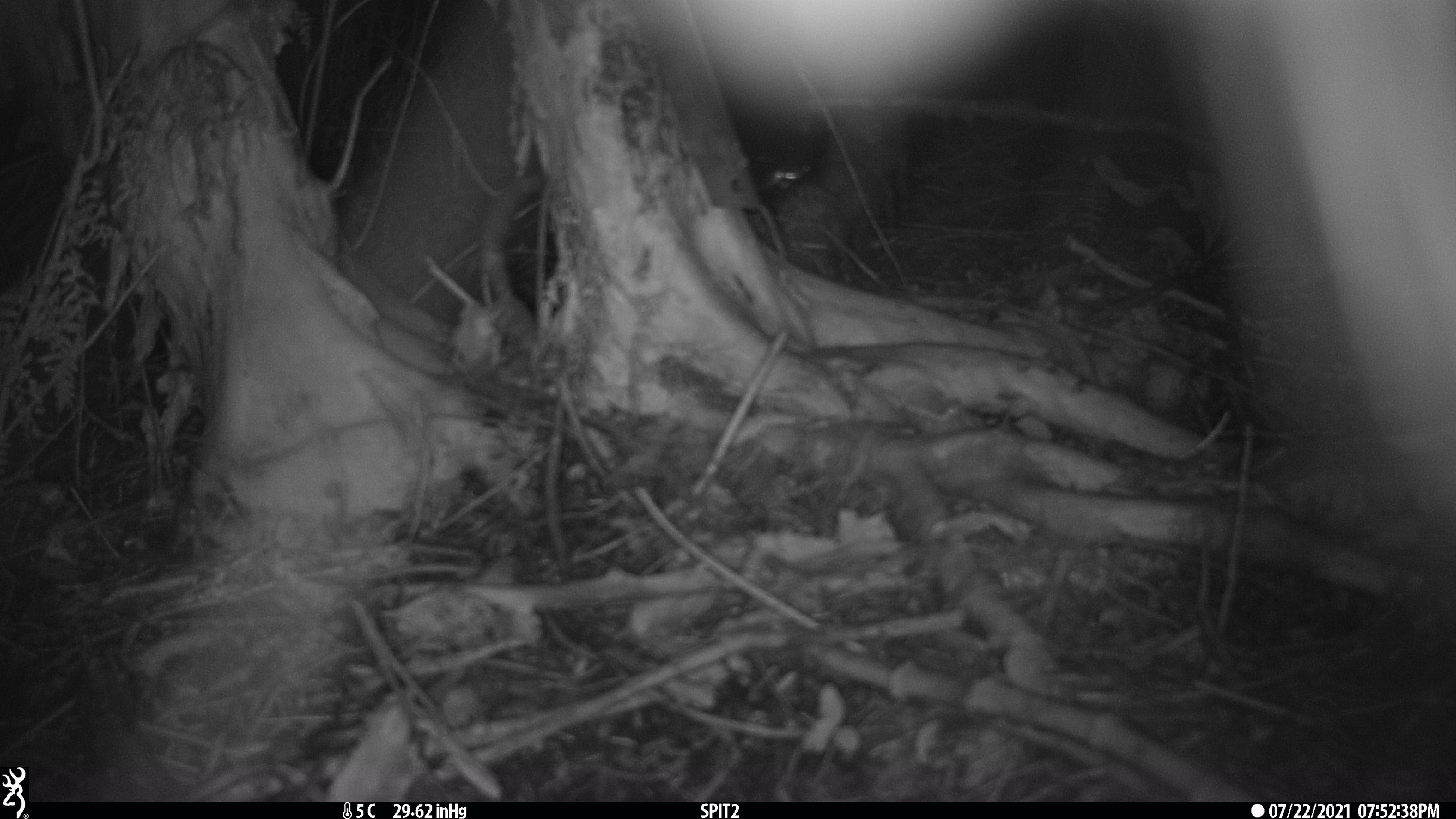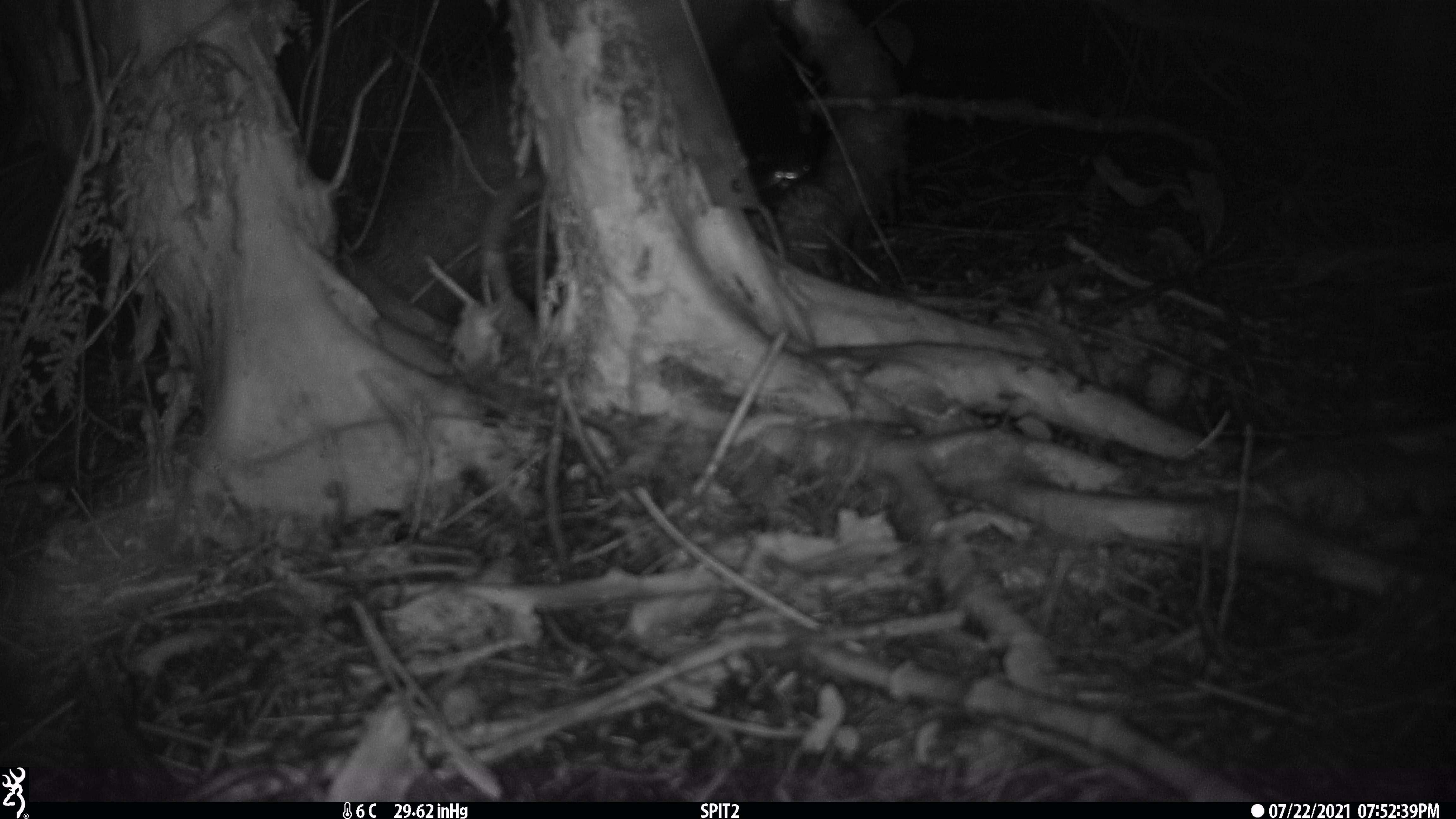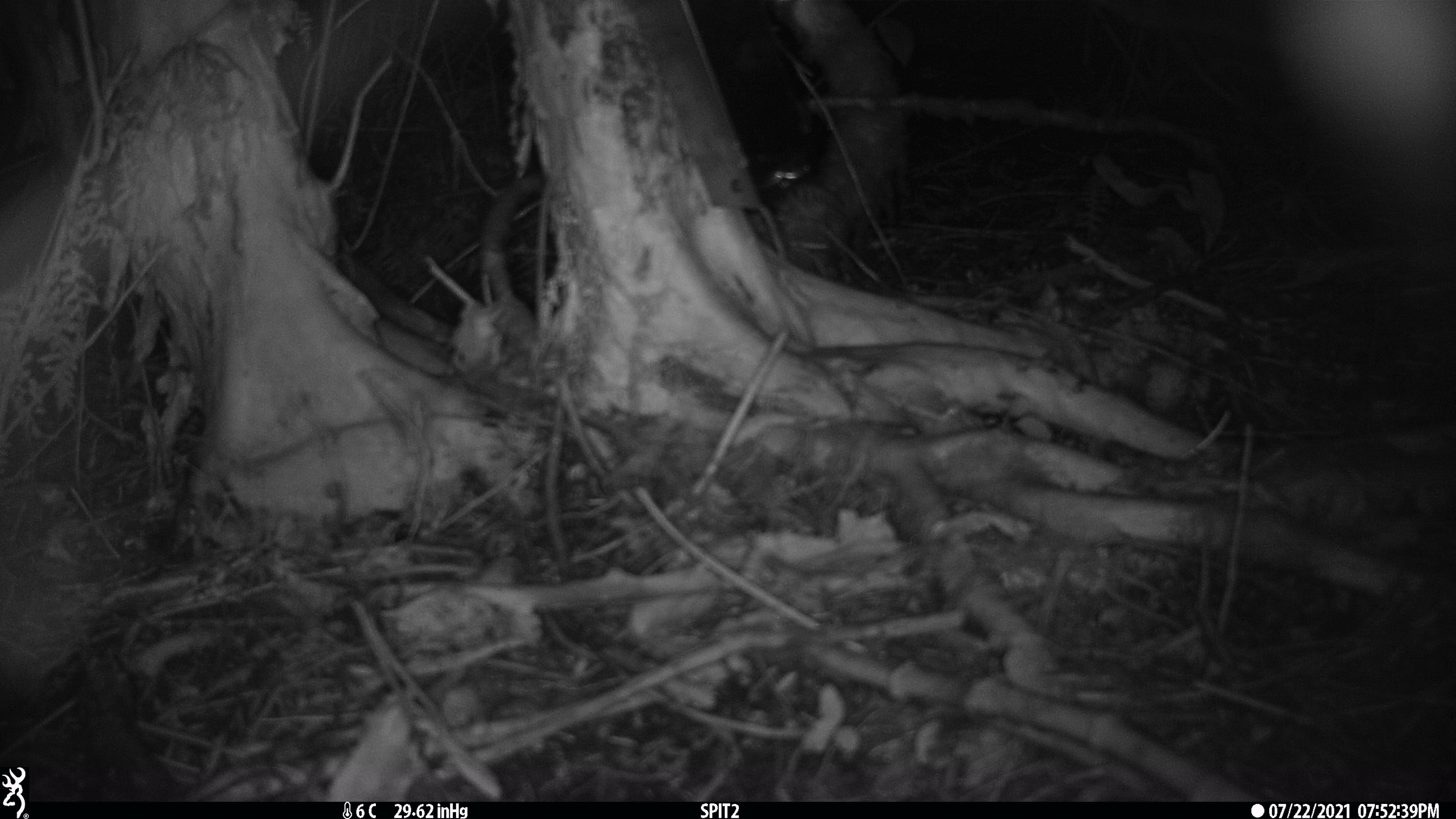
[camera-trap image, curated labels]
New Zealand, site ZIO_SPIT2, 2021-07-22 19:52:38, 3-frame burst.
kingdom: Animalia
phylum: Chordata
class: Mammalia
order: Rodentia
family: Muridae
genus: Rattus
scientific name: Rattus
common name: rat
Rat (Rattus).